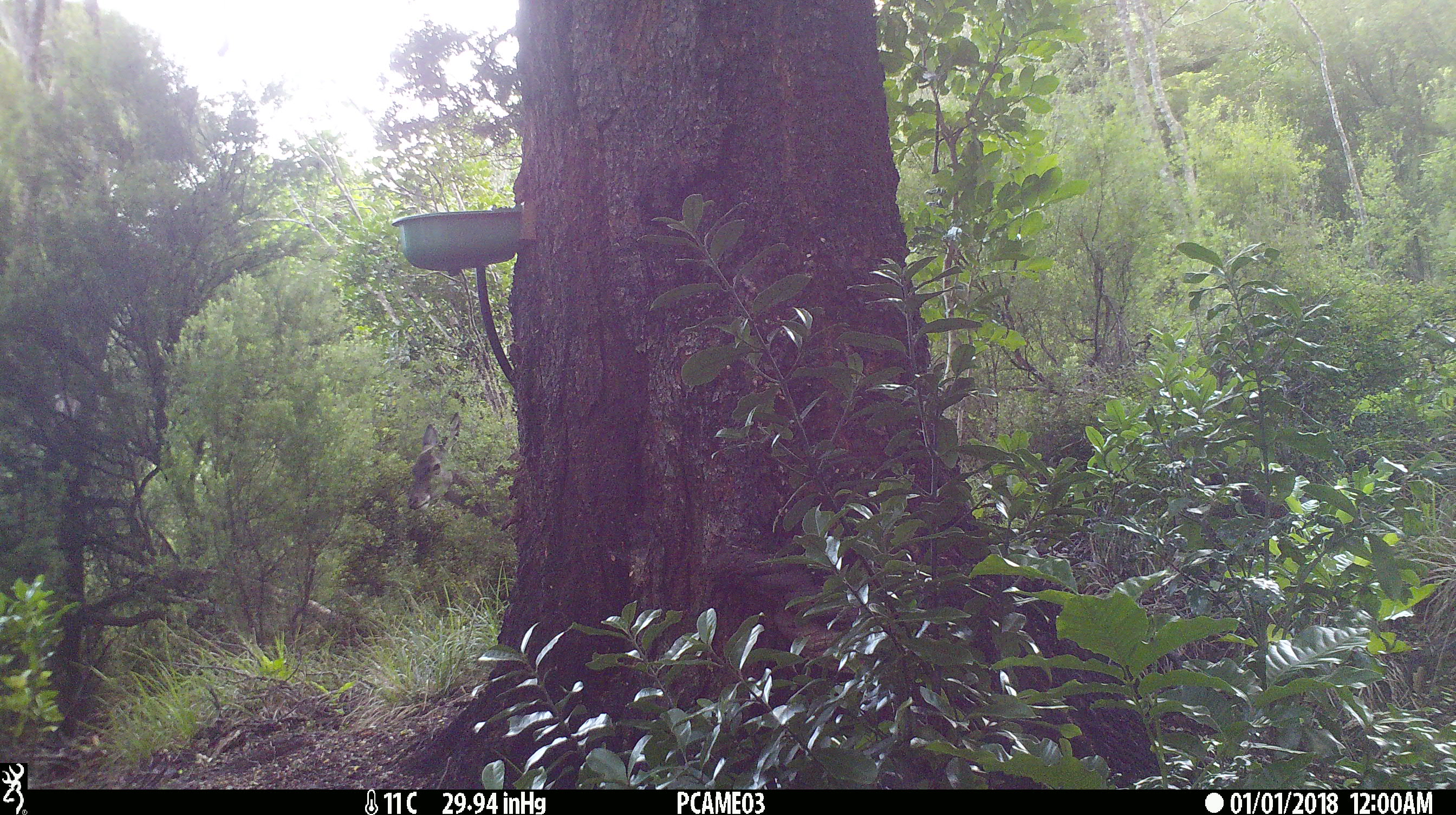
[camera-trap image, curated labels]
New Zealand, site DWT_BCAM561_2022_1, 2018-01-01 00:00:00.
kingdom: Animalia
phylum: Chordata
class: Mammalia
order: Artiodactyla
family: Cervidae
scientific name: Cervidae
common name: deer